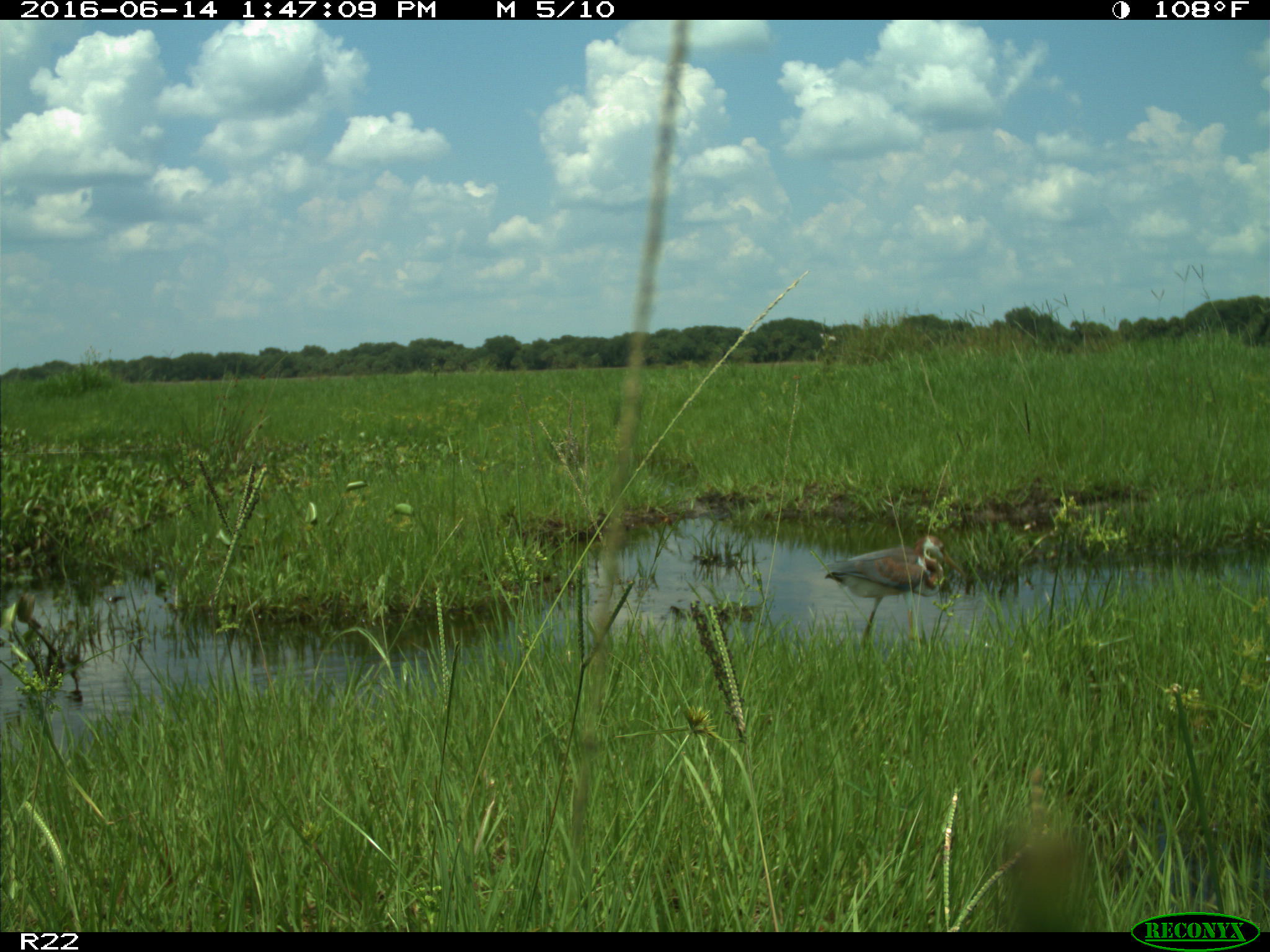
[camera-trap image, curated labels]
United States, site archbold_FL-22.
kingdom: Animalia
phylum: Chordata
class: Aves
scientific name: Aves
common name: birds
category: unidentified bird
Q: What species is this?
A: Unidentified bird (birds) (Aves).